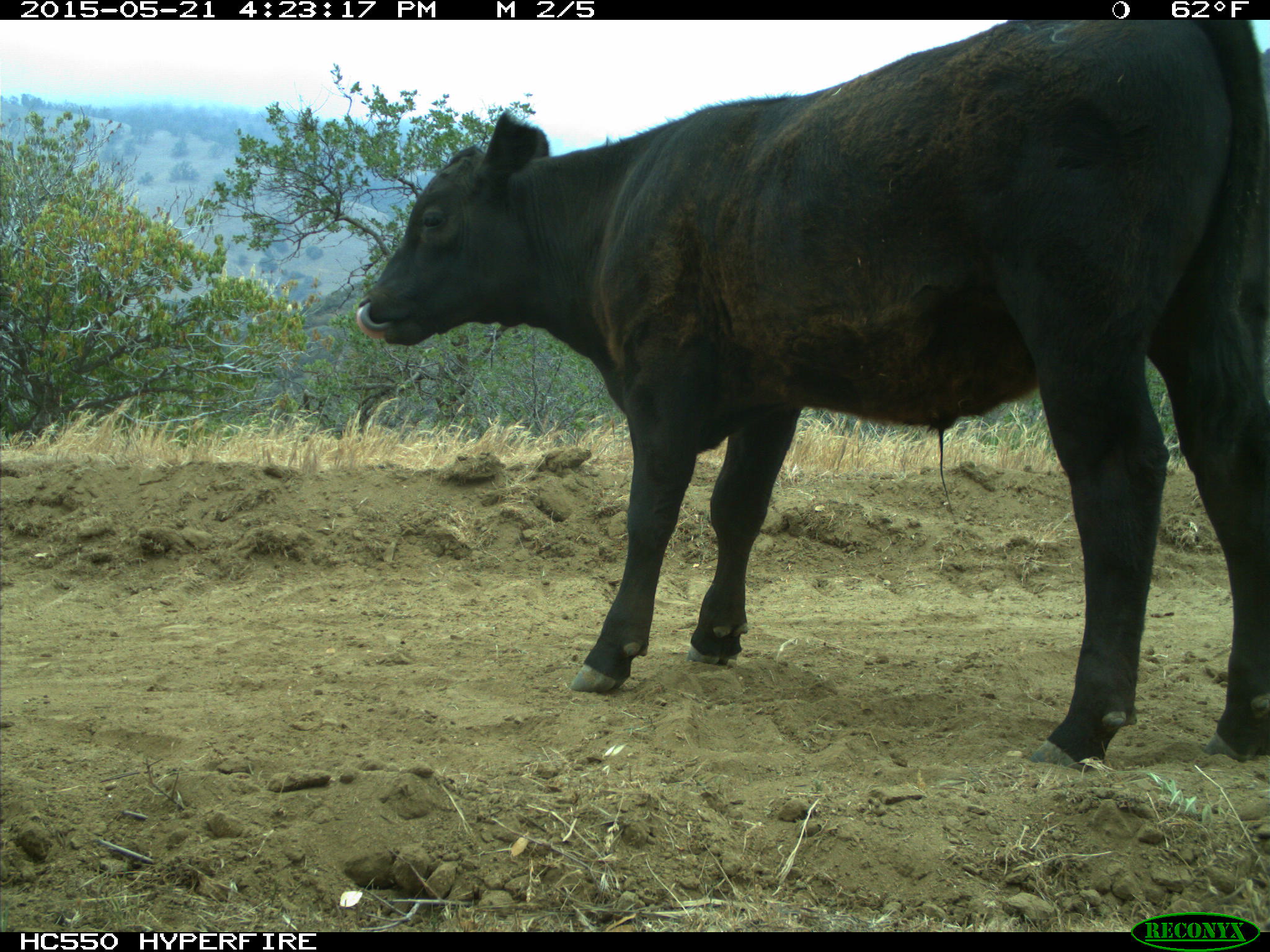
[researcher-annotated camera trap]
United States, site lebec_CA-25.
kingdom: Animalia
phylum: Chordata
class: Mammalia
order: Artiodactyla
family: Bovidae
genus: Bos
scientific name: Bos taurus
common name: domestic cow